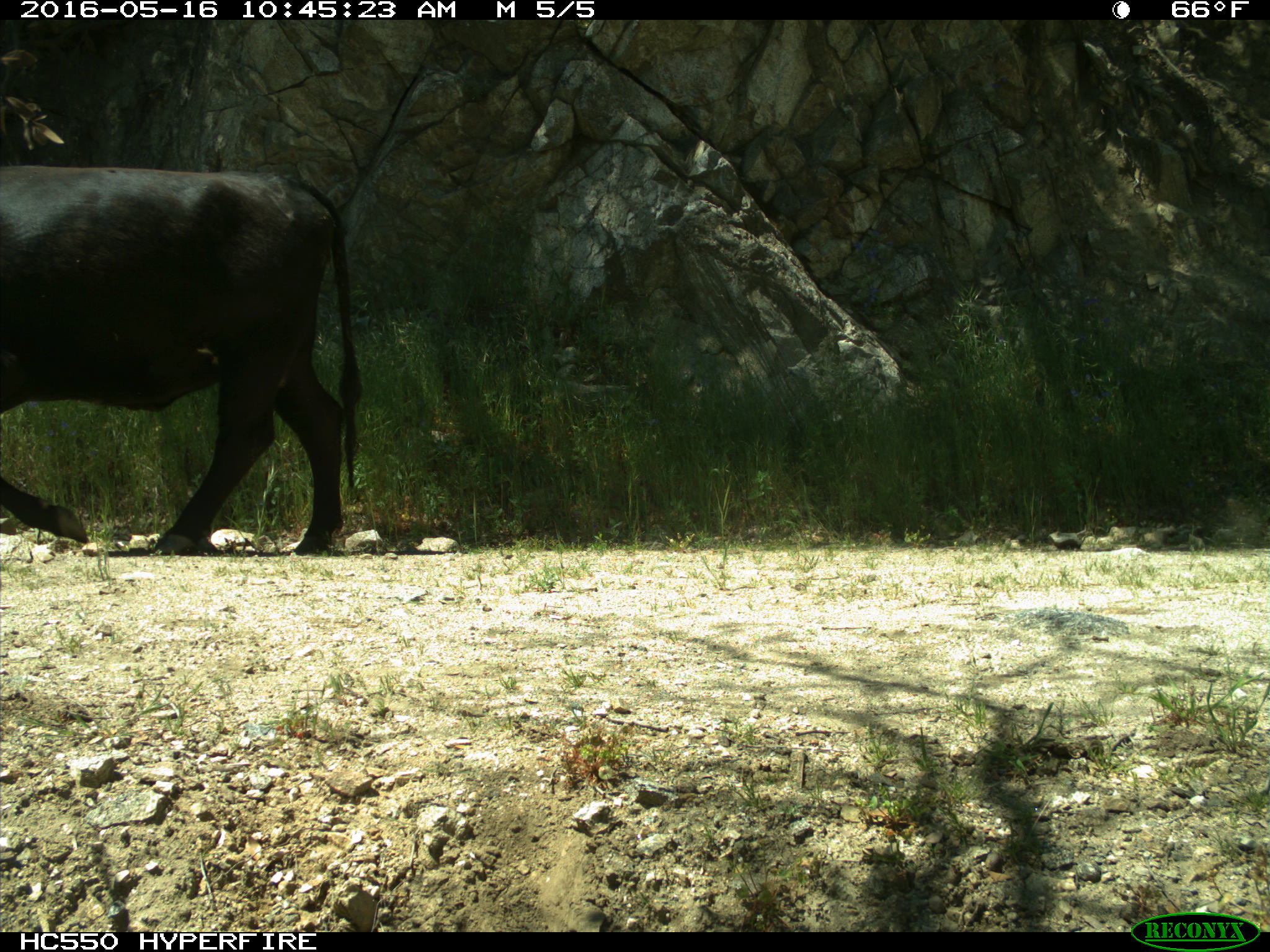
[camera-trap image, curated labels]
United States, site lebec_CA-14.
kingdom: Animalia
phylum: Chordata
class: Mammalia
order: Artiodactyla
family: Bovidae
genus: Bos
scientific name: Bos taurus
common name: domestic cow